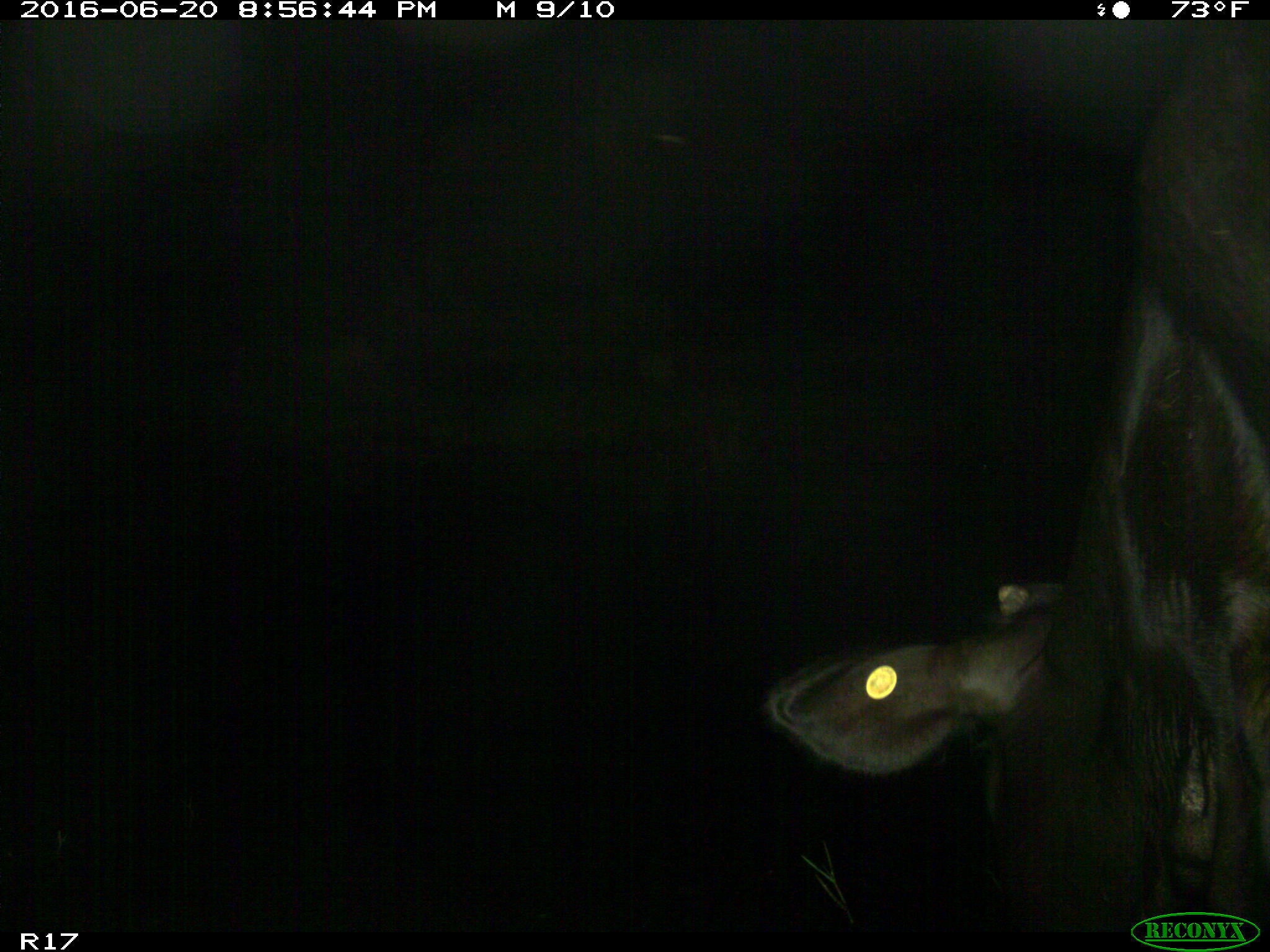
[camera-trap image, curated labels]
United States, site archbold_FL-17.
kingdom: Animalia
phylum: Chordata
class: Mammalia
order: Artiodactyla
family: Bovidae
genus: Bos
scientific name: Bos taurus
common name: domestic cow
Bos taurus (domestic cow).